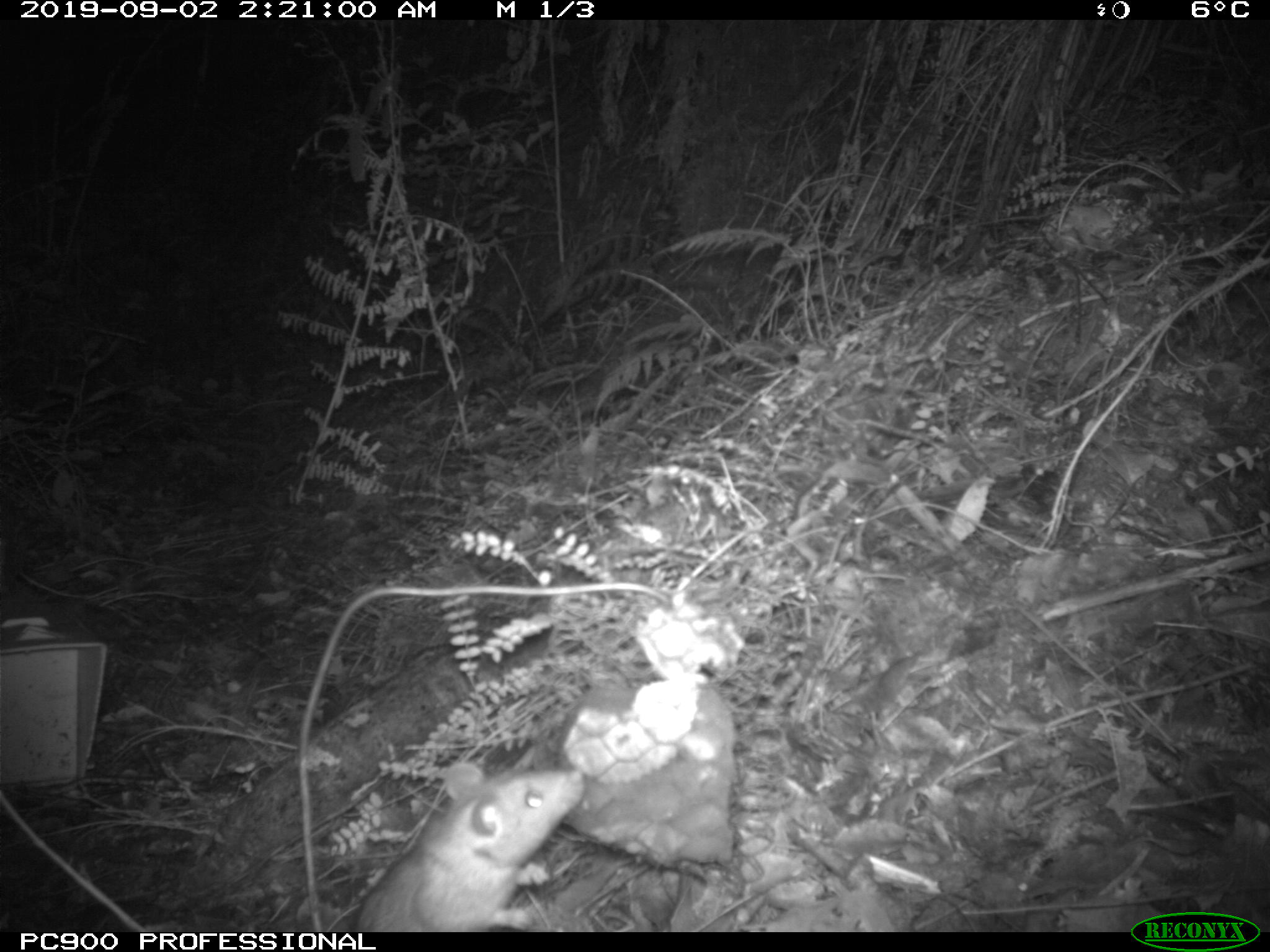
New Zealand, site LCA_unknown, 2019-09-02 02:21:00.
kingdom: Animalia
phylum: Chordata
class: Mammalia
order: Rodentia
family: Muridae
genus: Rattus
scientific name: Rattus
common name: rat